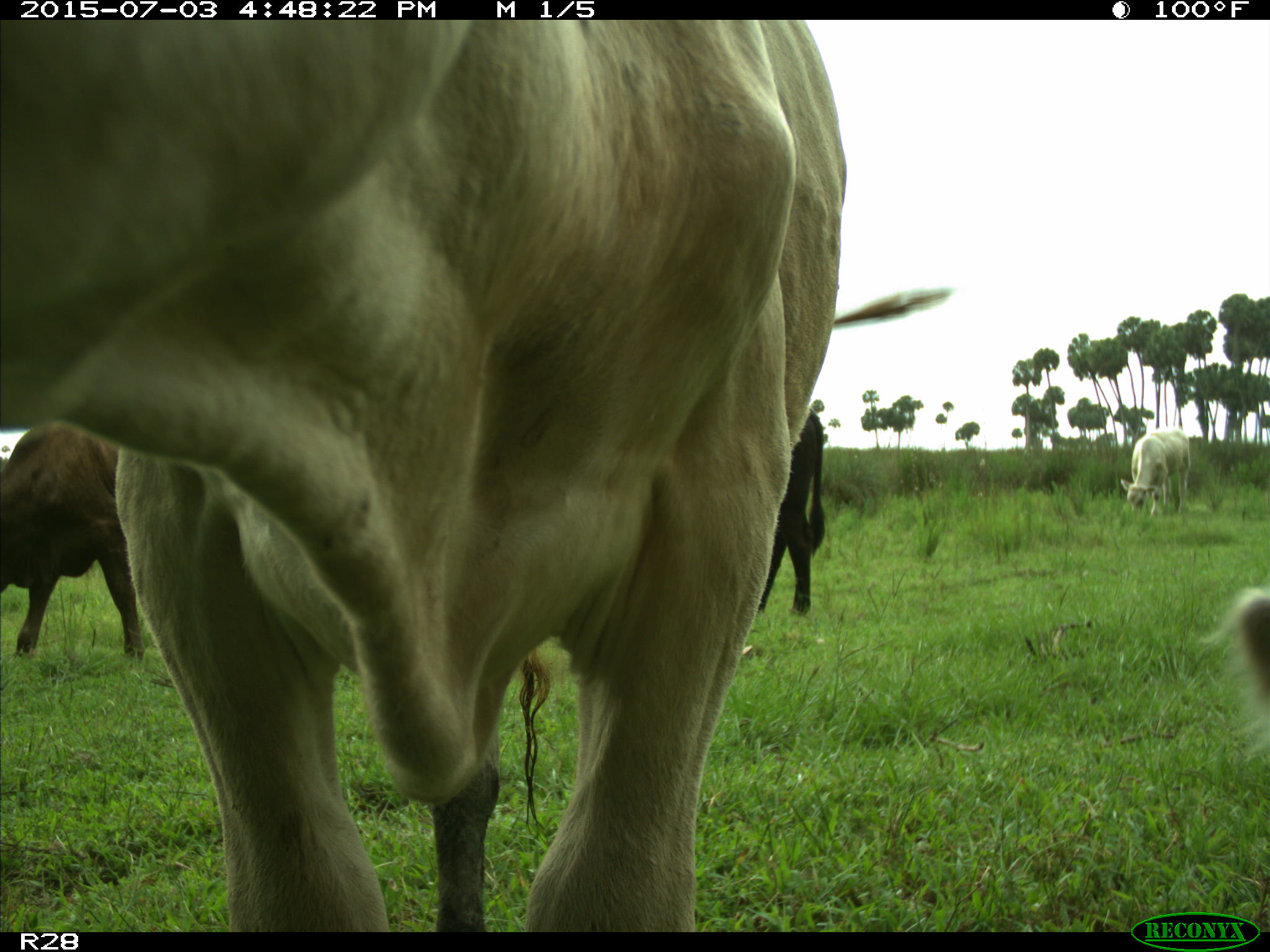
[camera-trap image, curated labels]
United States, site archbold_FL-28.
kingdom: Animalia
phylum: Chordata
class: Mammalia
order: Artiodactyla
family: Bovidae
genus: Bos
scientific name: Bos taurus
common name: domestic cow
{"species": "Bos taurus (domestic cow)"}